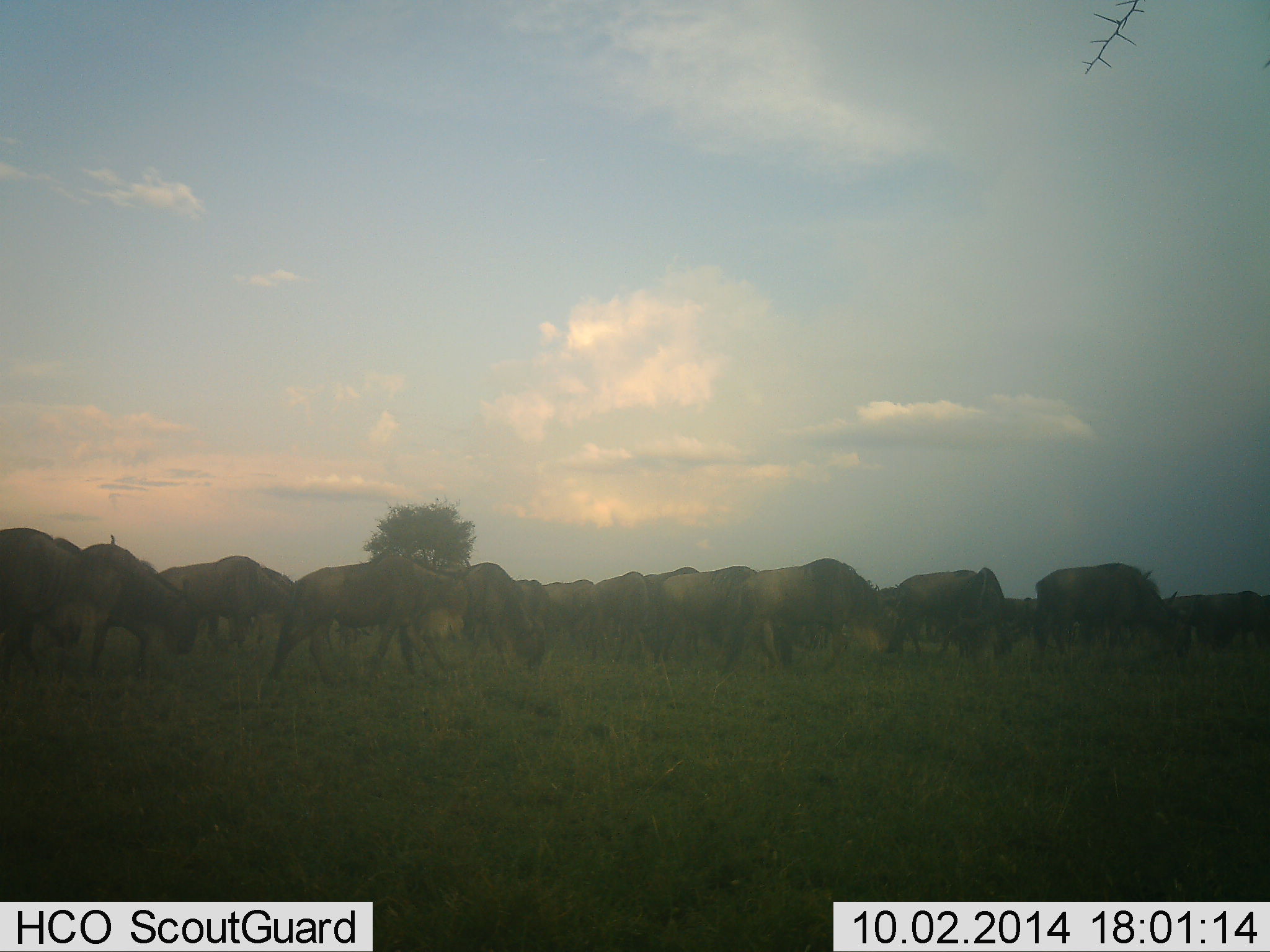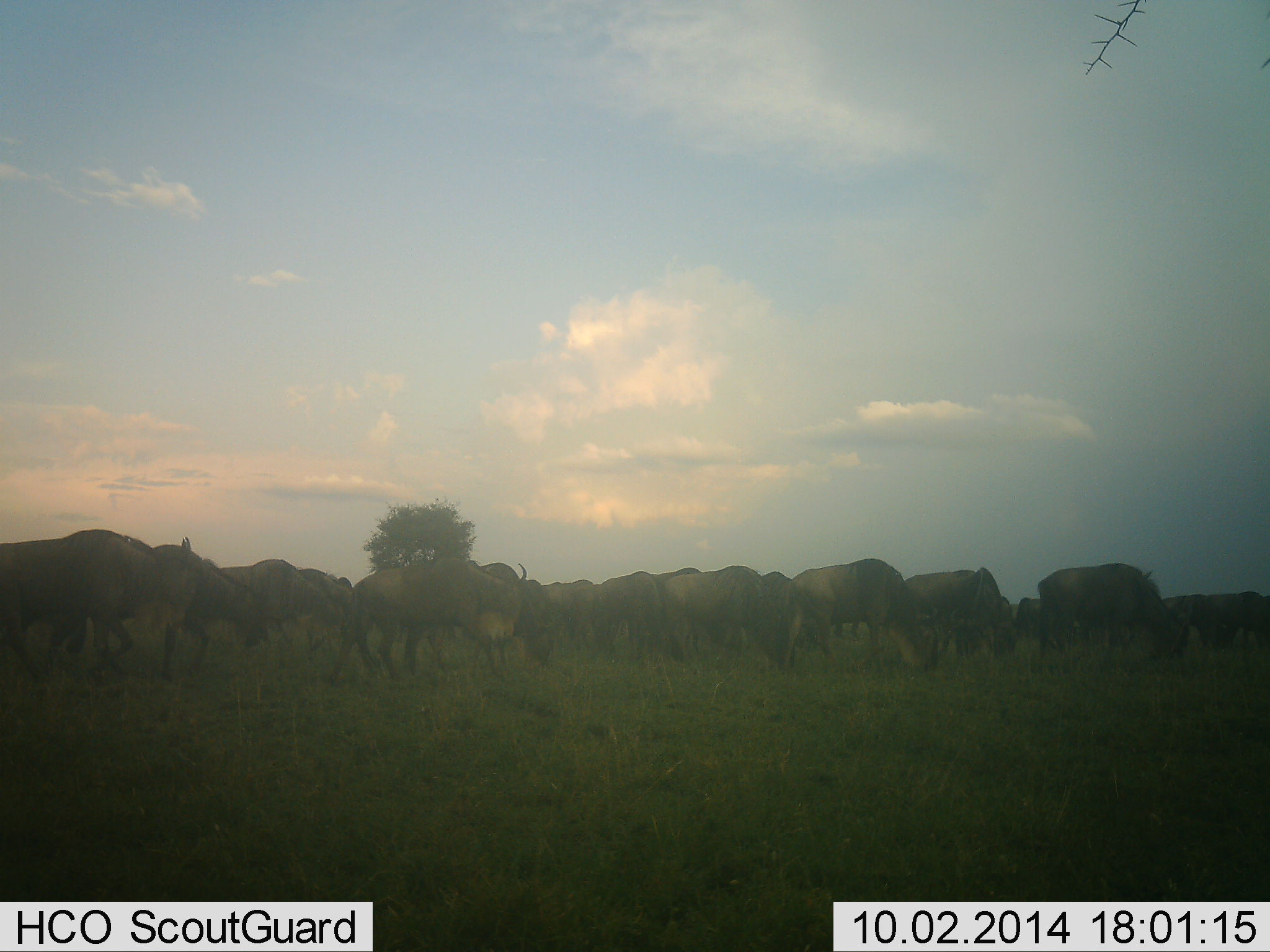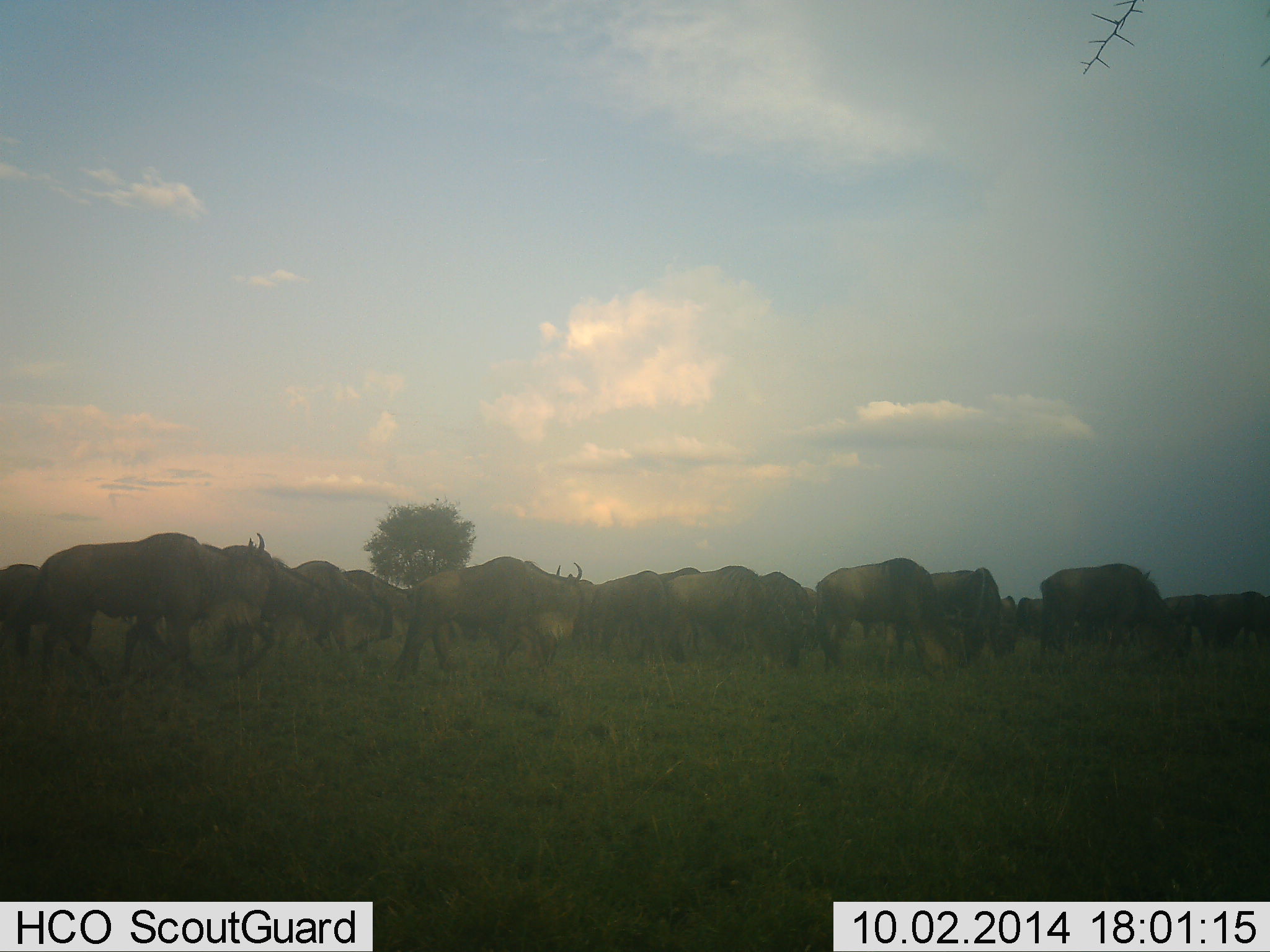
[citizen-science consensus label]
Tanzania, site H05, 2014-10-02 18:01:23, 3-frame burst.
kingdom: Animalia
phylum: Chordata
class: Mammalia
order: Artiodactyla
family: Bovidae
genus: Connochaetes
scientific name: Connochaetes taurinus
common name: blue wildebeest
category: wildebeest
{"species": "wildebeest (blue wildebeest) (Connochaetes taurinus)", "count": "11-50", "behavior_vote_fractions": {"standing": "30%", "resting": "0%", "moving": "90%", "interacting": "0%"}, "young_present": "10%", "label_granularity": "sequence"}